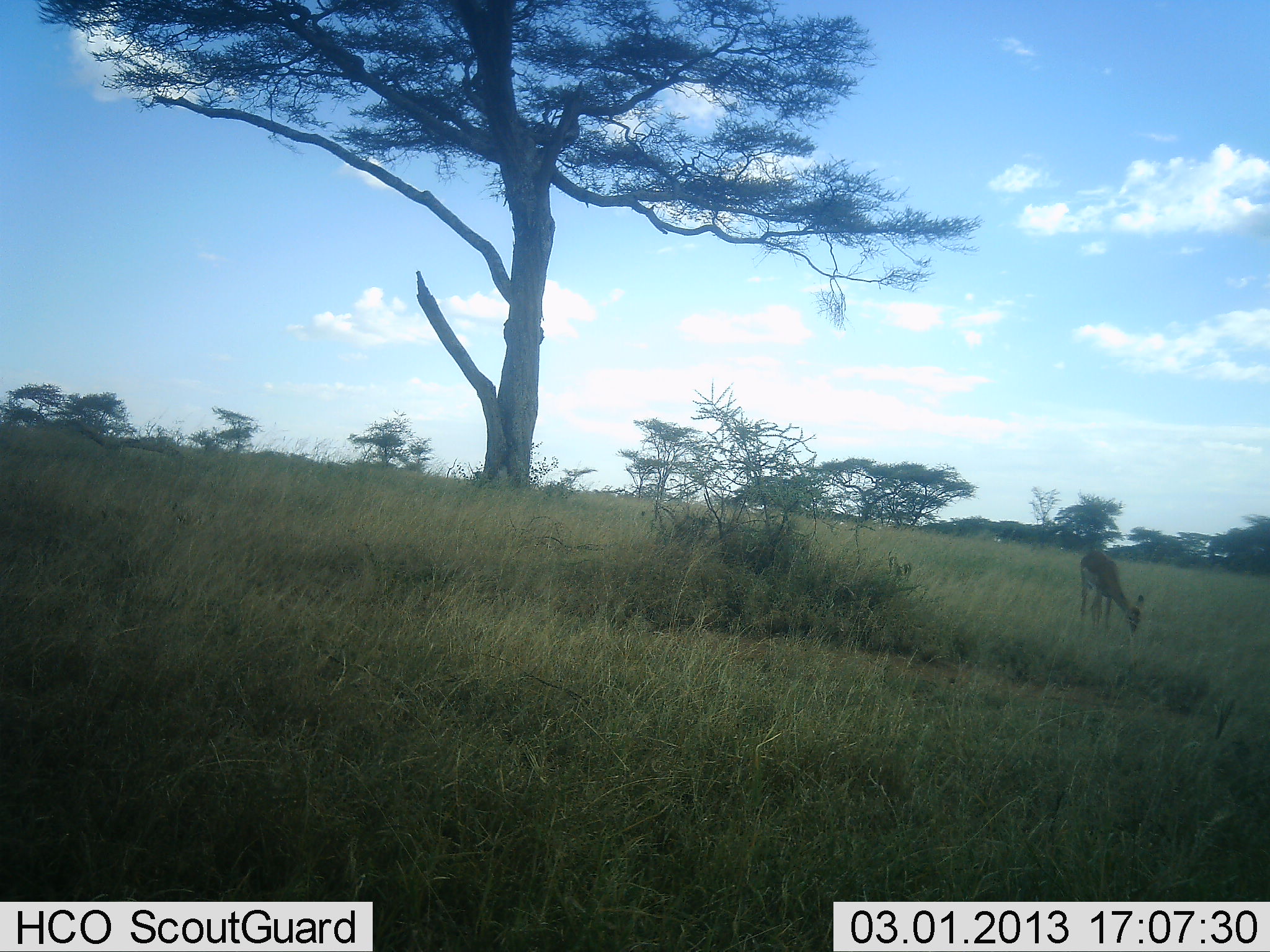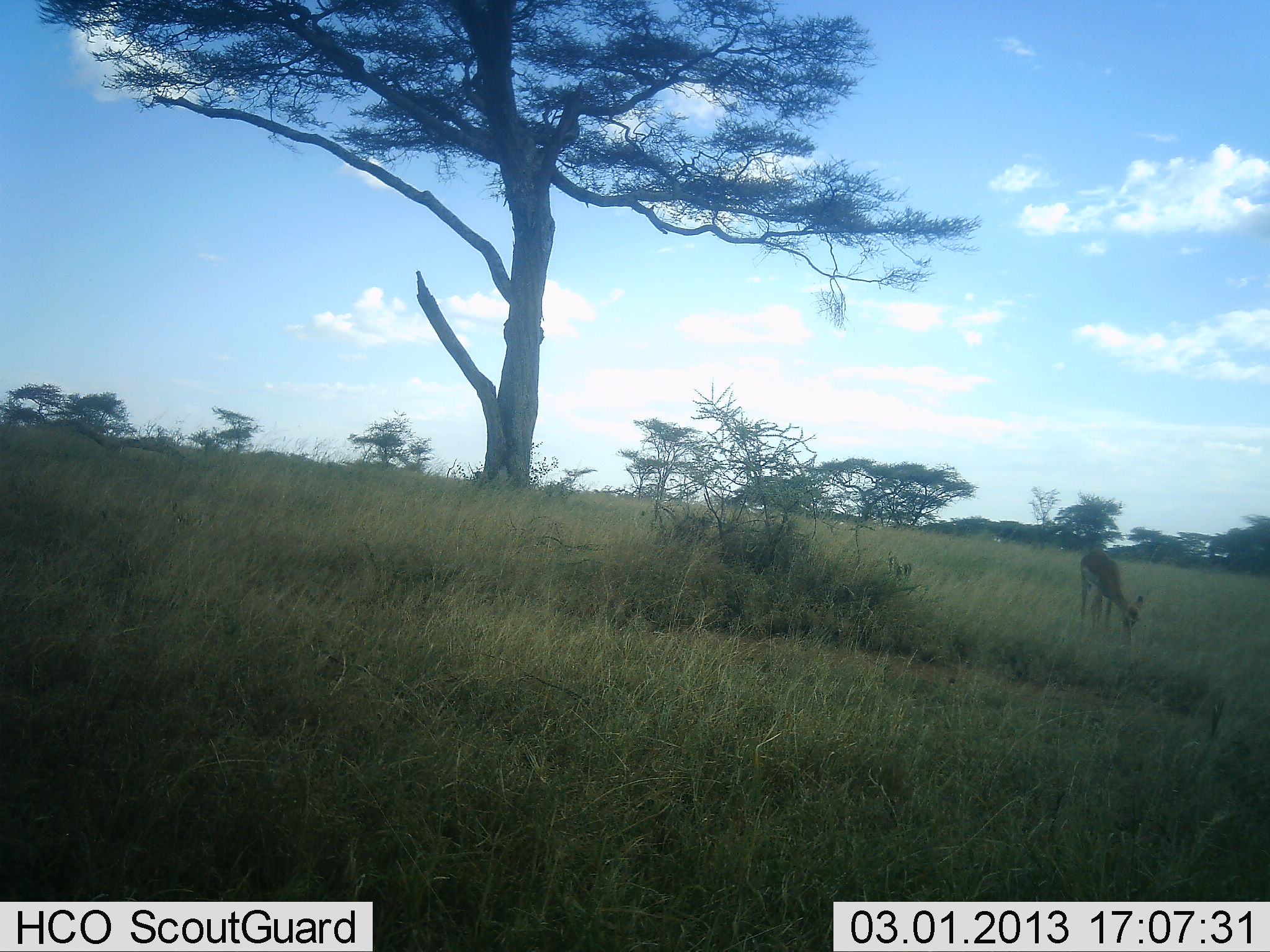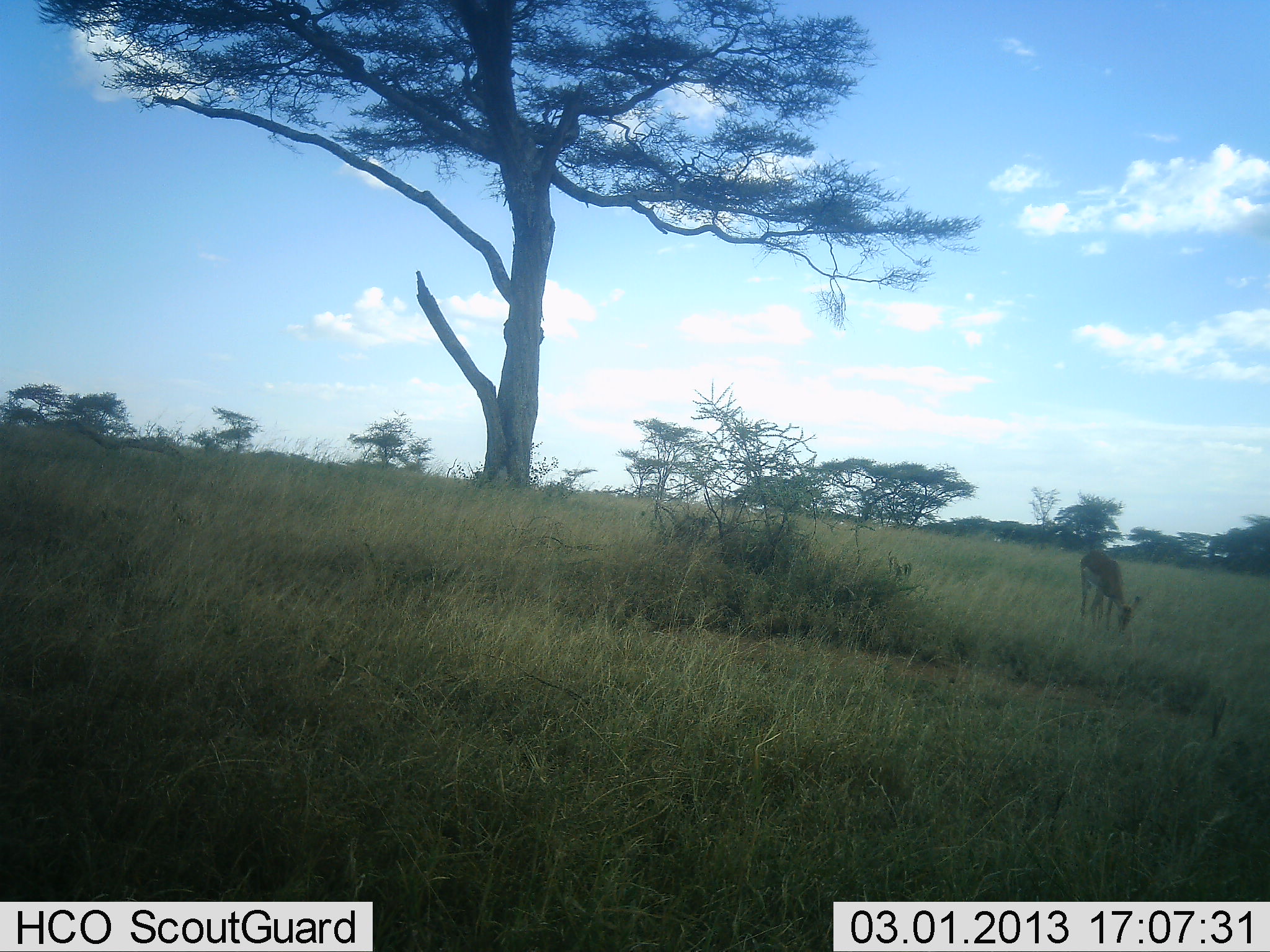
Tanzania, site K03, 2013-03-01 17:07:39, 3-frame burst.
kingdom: Animalia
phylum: Chordata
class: Mammalia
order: Artiodactyla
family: Bovidae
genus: Aepyceros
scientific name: Aepyceros melampus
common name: impala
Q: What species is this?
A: Impala (Aepyceros melampus).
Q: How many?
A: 1.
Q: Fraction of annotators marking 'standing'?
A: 14%.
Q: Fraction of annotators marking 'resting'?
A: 0%.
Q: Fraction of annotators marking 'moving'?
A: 0%.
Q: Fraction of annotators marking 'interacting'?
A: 0%.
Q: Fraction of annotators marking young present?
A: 0%.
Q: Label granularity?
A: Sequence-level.